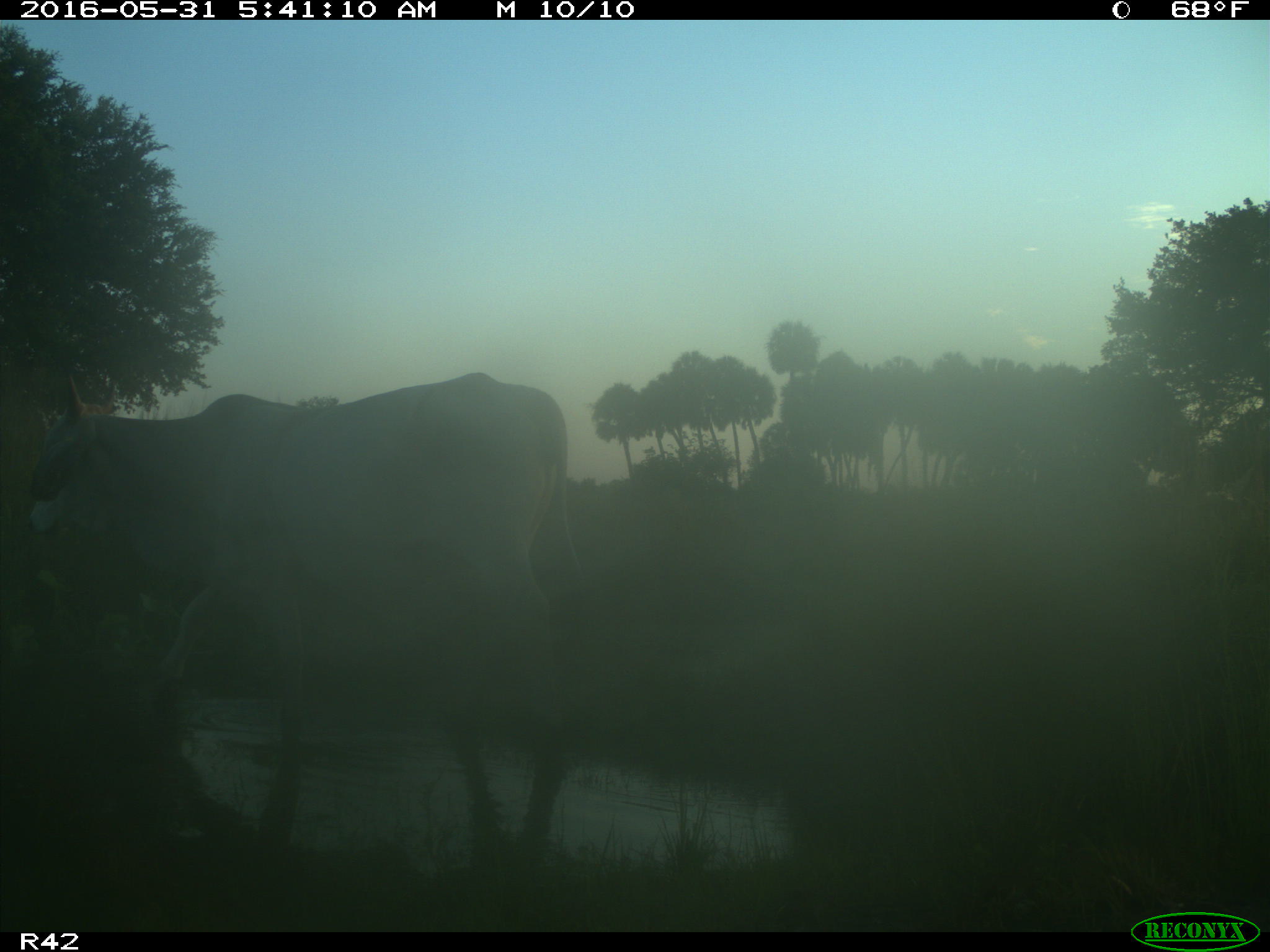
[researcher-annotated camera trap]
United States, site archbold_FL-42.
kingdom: Animalia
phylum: Chordata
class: Mammalia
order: Artiodactyla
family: Bovidae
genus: Bos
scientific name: Bos taurus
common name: domestic cow